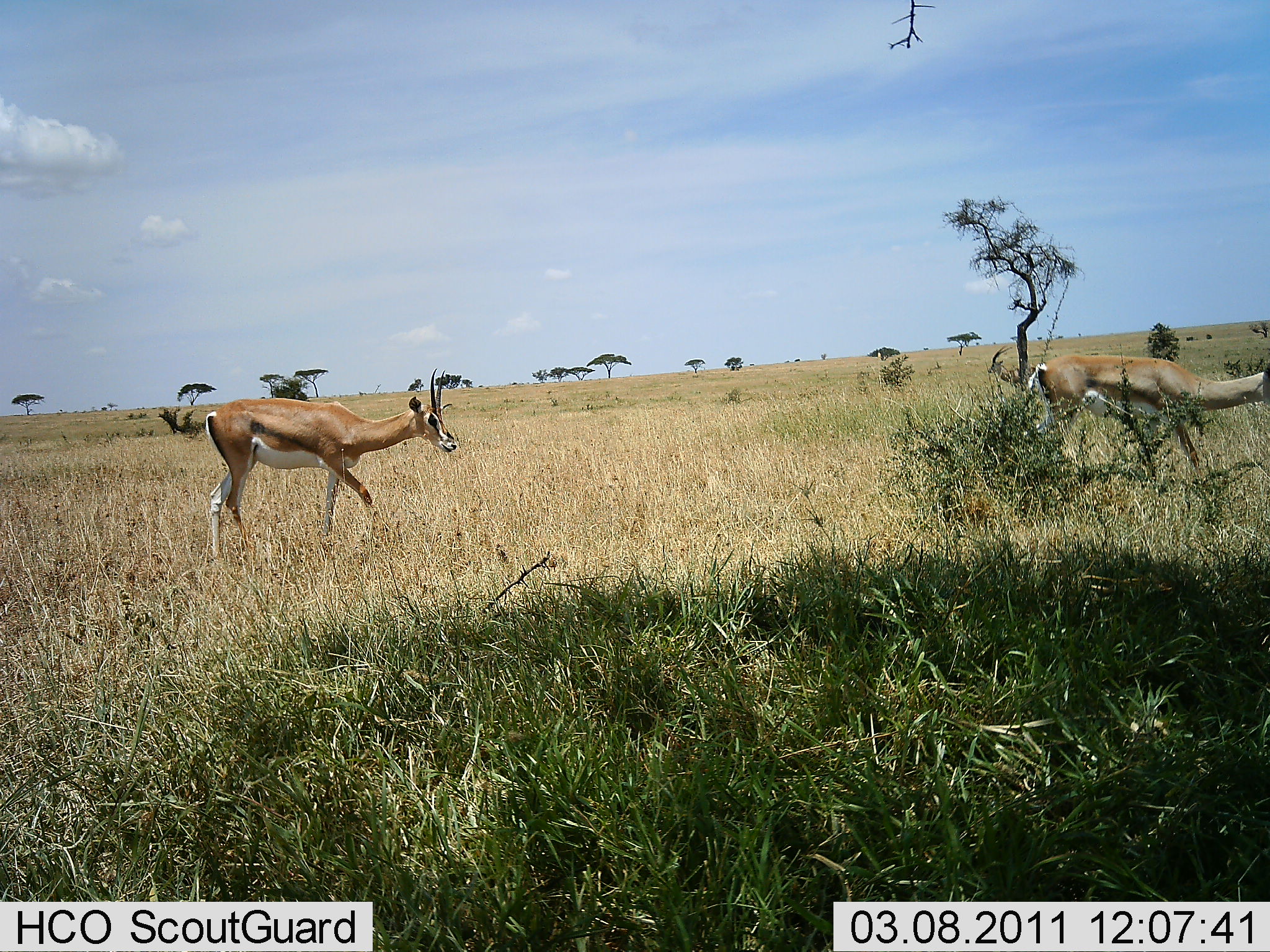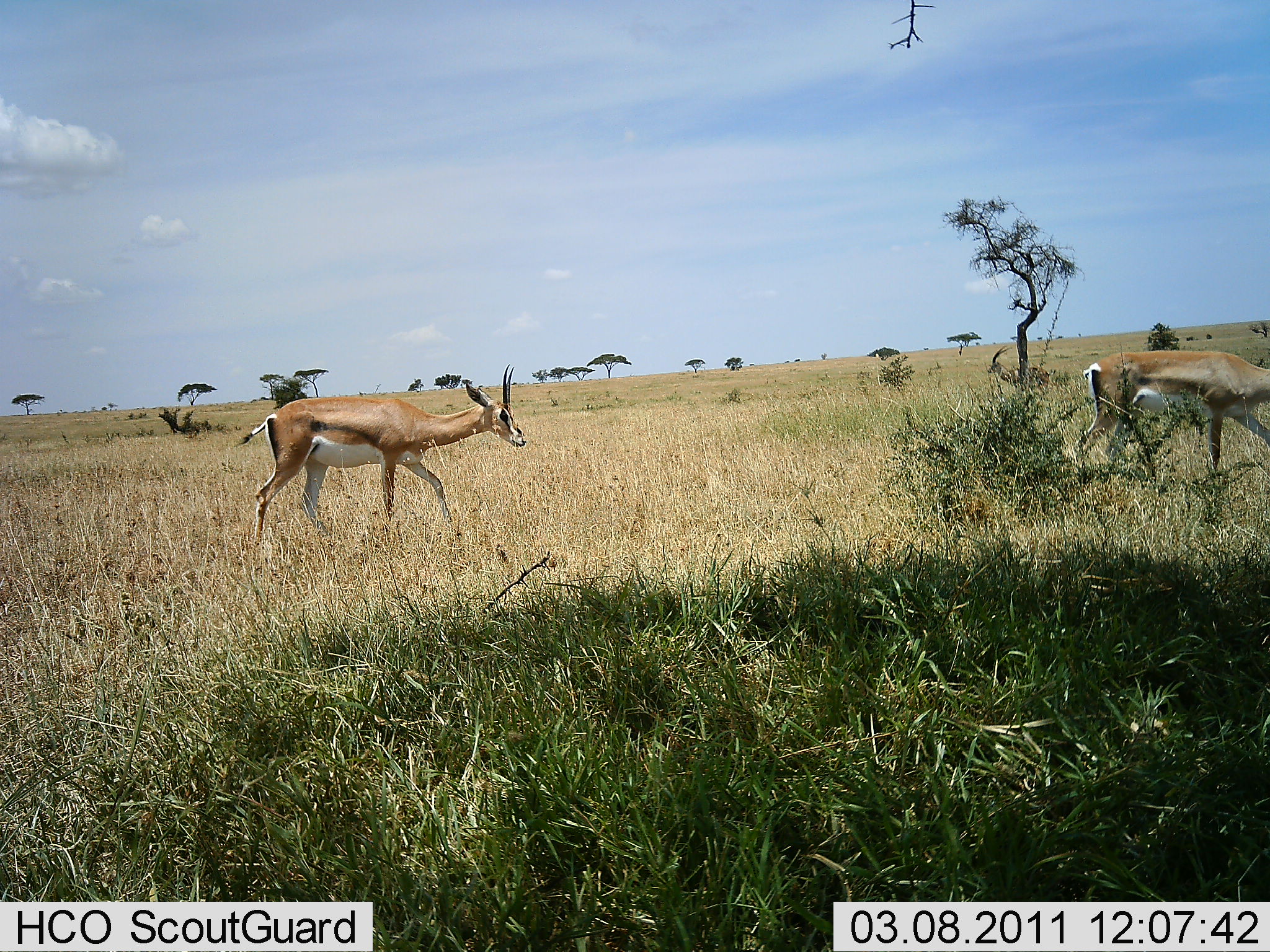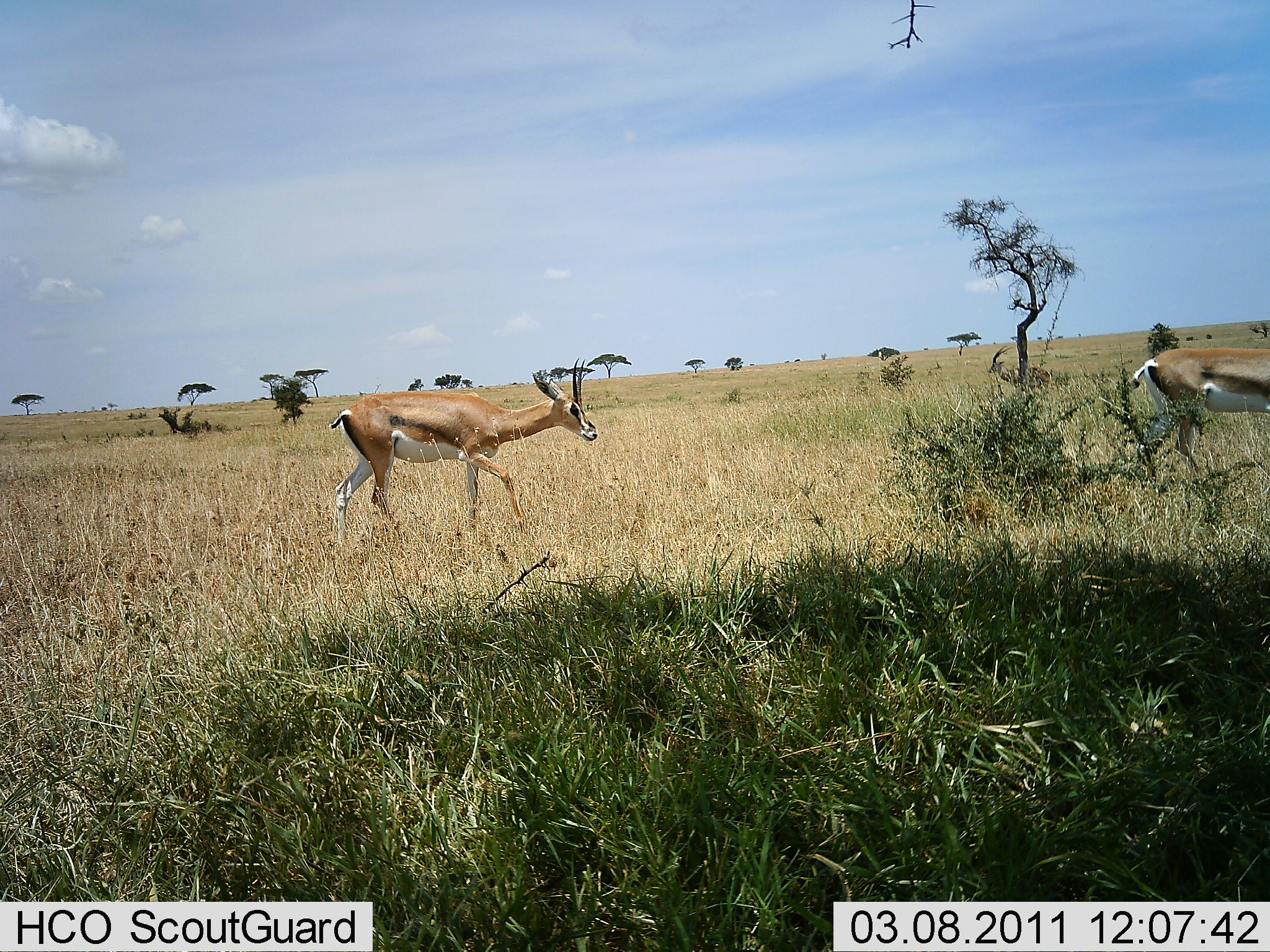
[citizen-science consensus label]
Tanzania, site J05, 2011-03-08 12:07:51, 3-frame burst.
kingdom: Animalia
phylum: Chordata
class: Mammalia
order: Artiodactyla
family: Bovidae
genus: Nanger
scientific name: Nanger granti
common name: grant's gazelle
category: gazellegrants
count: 2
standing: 29%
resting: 0%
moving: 100%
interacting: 0%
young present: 0%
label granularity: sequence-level